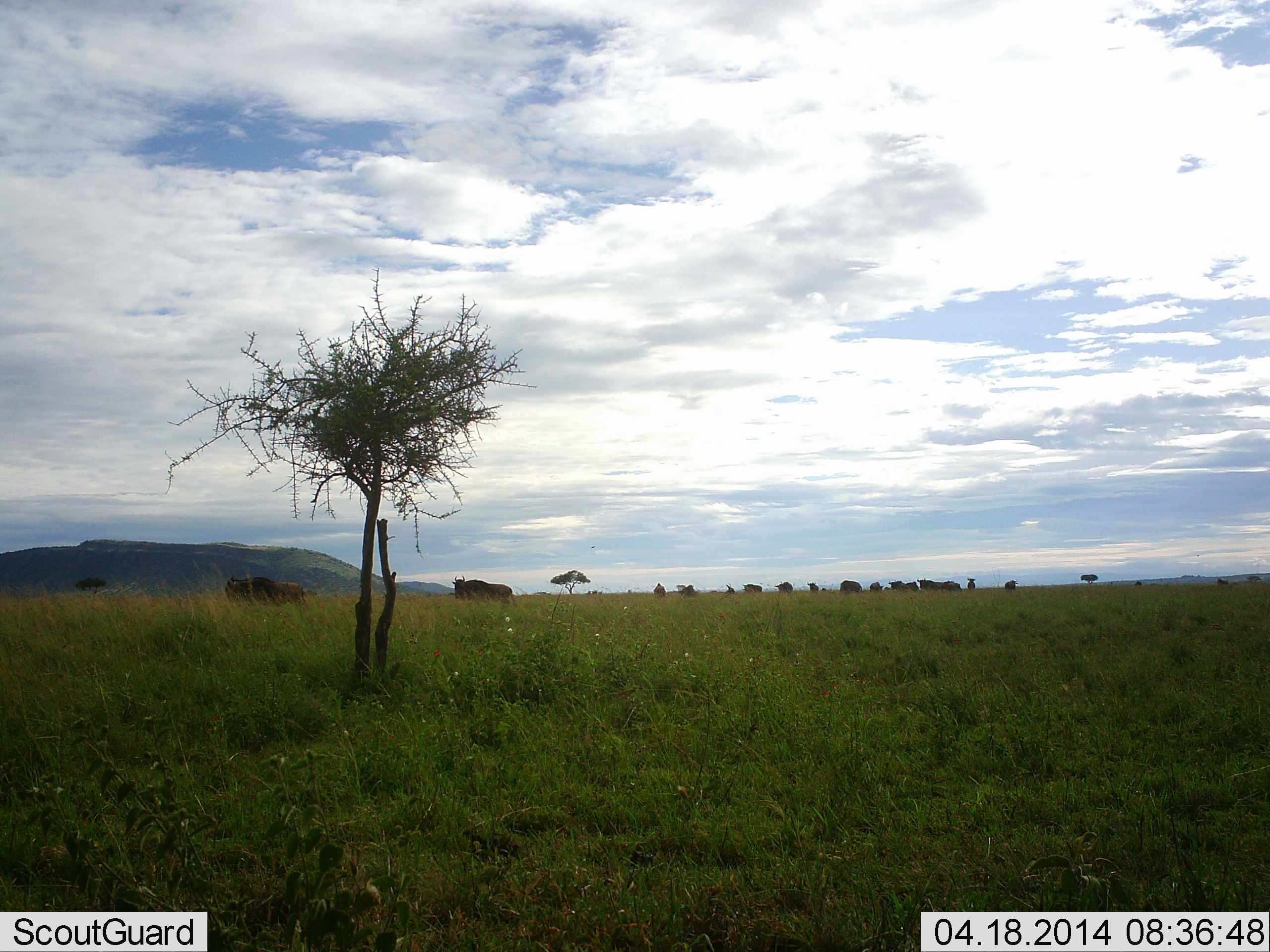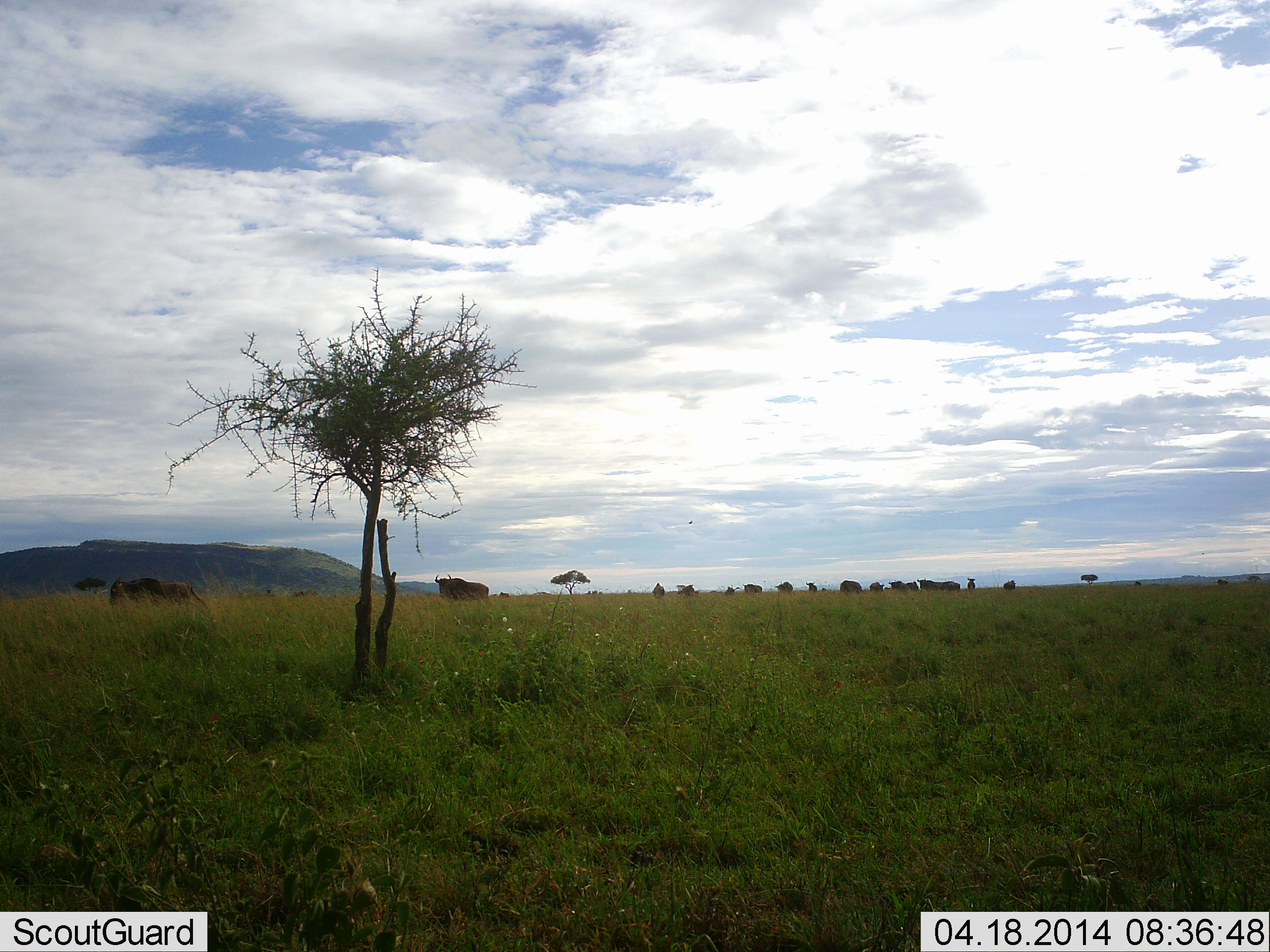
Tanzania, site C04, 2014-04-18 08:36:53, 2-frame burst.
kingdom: Animalia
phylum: Chordata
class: Mammalia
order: Artiodactyla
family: Bovidae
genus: Connochaetes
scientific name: Connochaetes taurinus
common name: blue wildebeest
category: wildebeest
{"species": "wildebeest (blue wildebeest) (Connochaetes taurinus)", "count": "11-50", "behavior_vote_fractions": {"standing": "60%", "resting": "0%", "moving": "90%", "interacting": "0%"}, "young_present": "0%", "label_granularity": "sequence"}